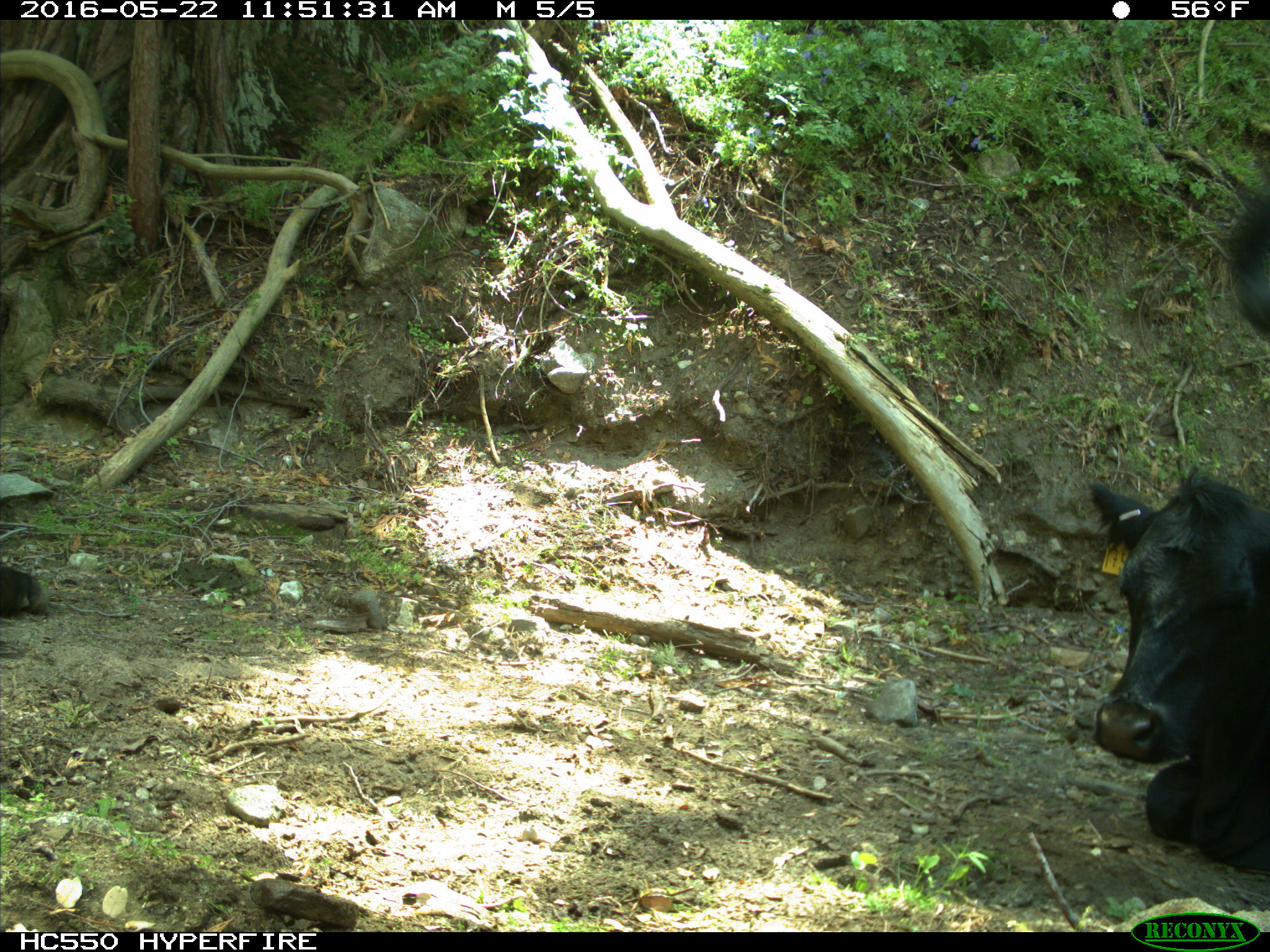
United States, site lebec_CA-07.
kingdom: Animalia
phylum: Chordata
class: Mammalia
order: Artiodactyla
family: Bovidae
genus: Bos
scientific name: Bos taurus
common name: domestic cow